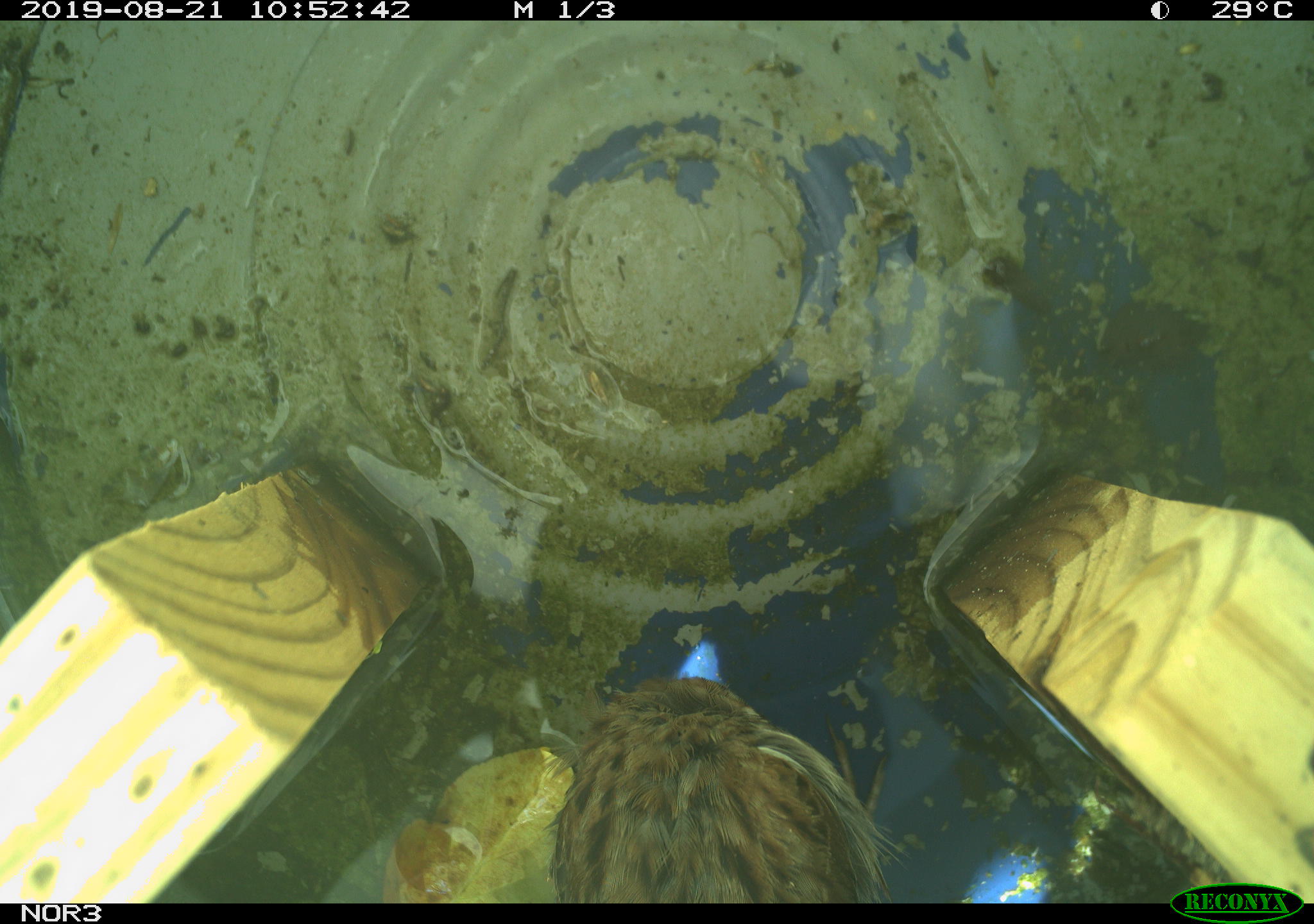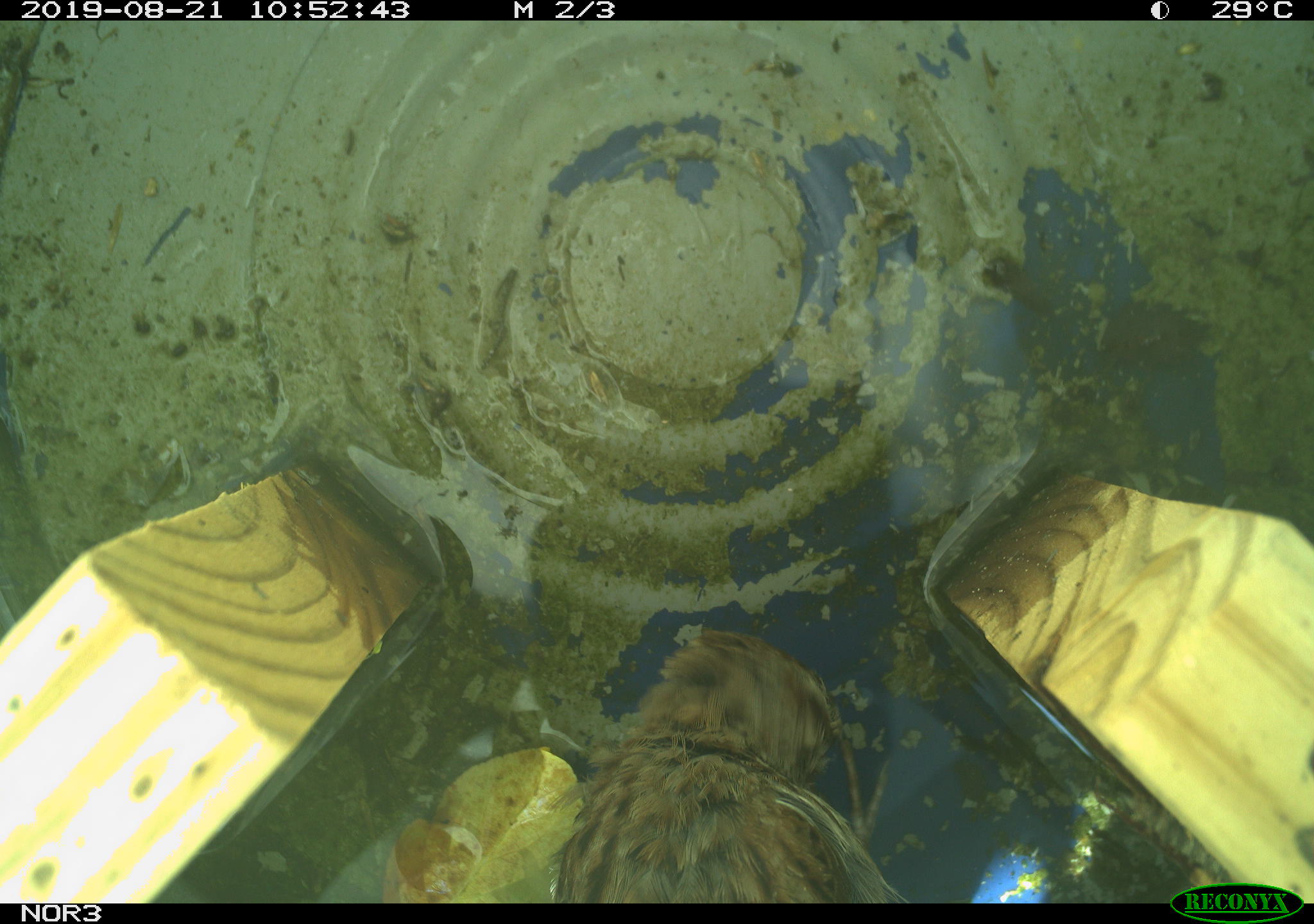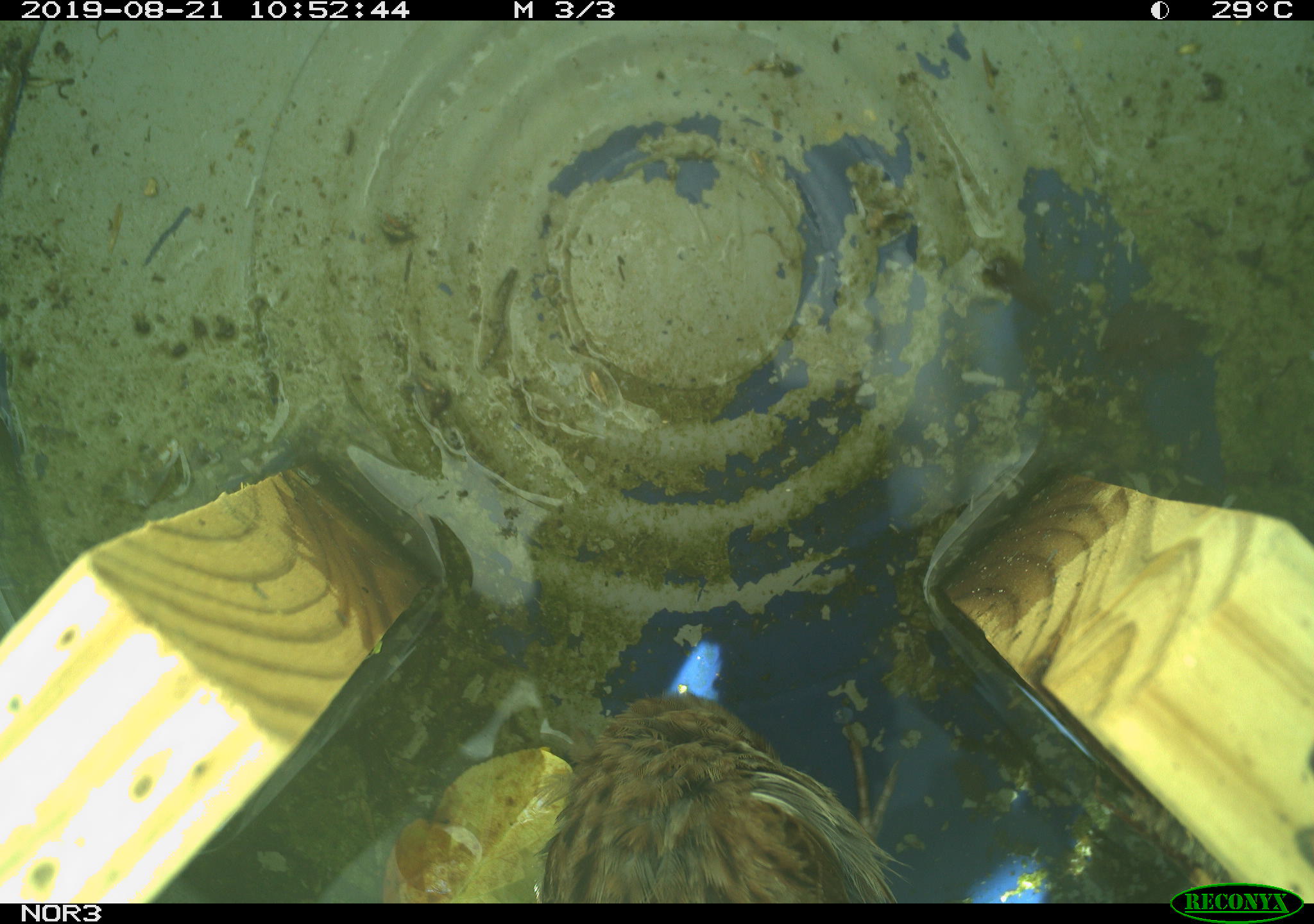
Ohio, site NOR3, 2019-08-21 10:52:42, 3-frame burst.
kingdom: Animalia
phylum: Chordata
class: Aves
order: Passeriformes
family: Passerellidae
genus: Melospiza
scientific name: Melospiza melodia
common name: song sparrow